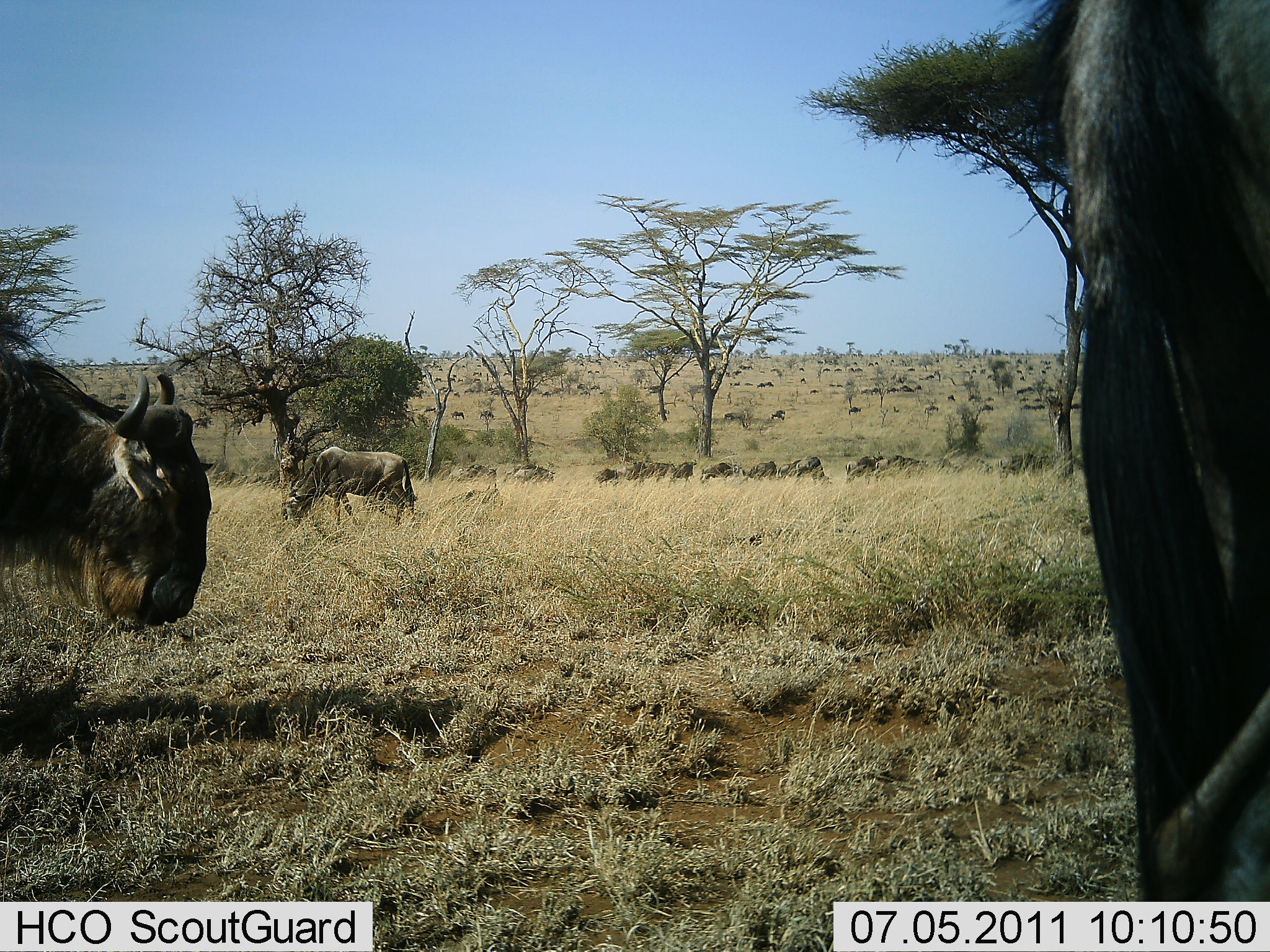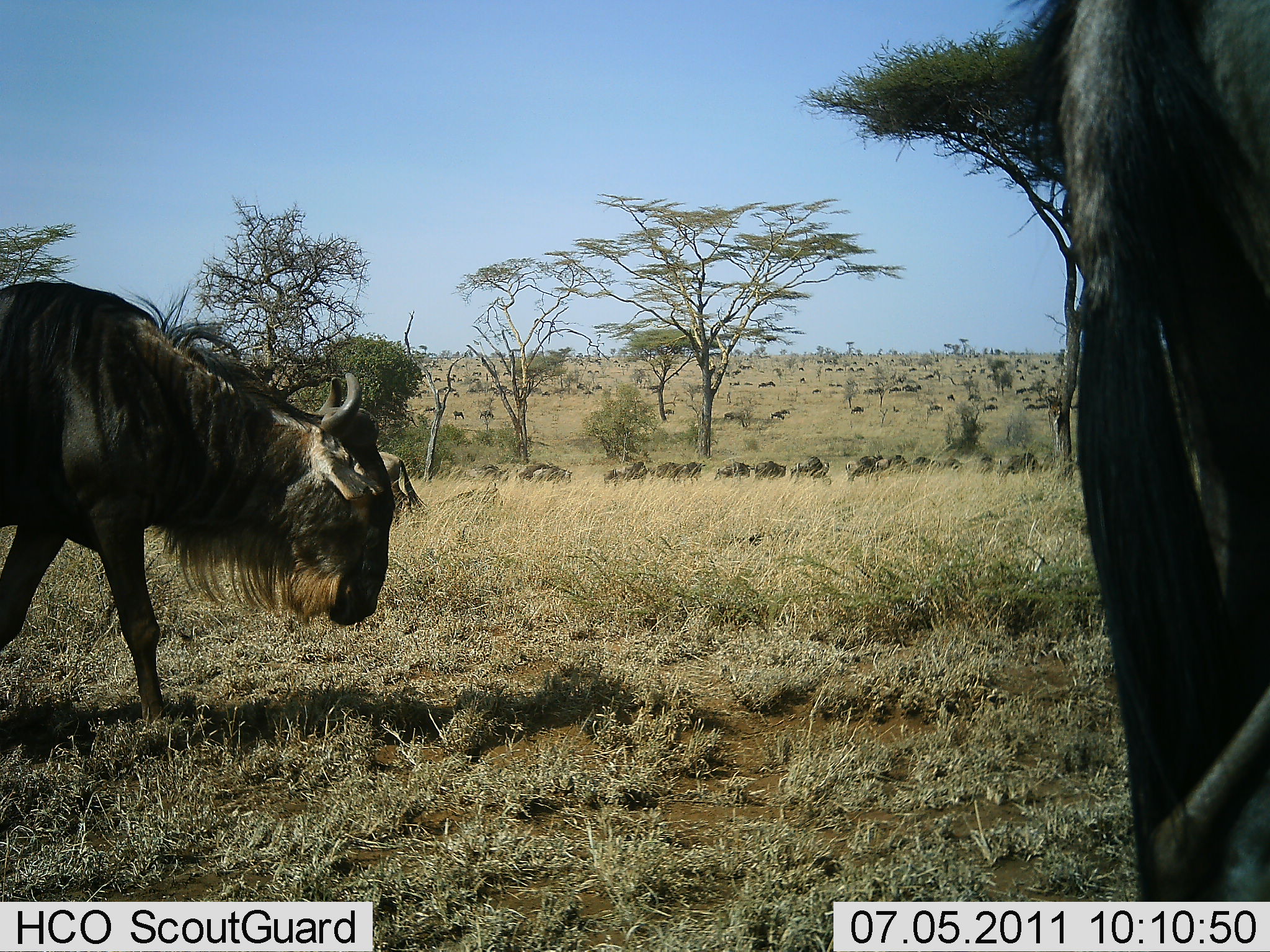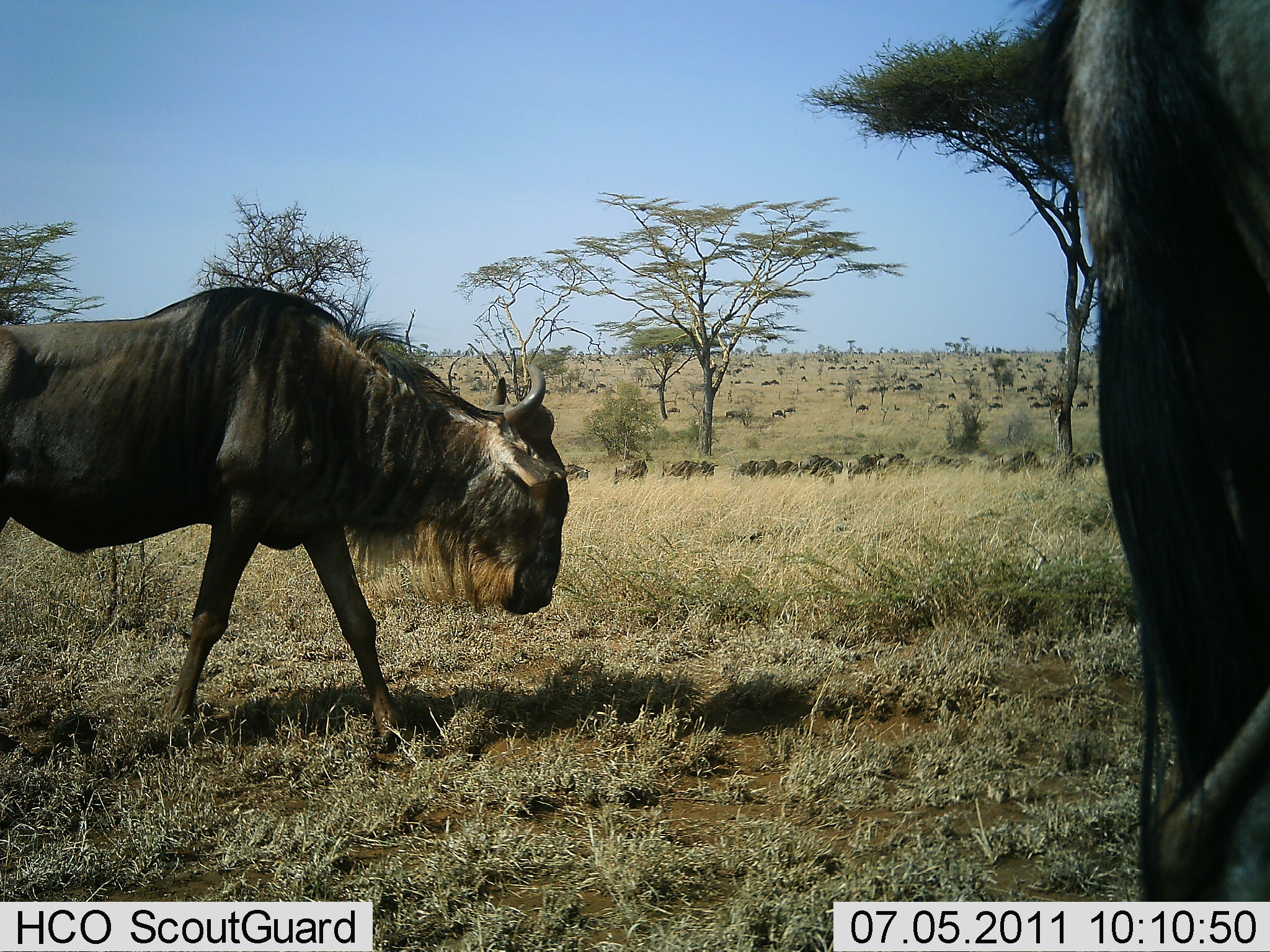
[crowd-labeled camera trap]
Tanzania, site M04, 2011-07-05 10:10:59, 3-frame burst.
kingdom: Animalia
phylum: Chordata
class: Mammalia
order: Artiodactyla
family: Bovidae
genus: Connochaetes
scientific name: Connochaetes taurinus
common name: blue wildebeest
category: wildebeest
Wildebeest (blue wildebeest) (Connochaetes taurinus), count 51+. Behavior (volunteer vote fractions): standing 25%, resting 0%, moving 92%, interacting 0%. Young present (vote fraction): 0%. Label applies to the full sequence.